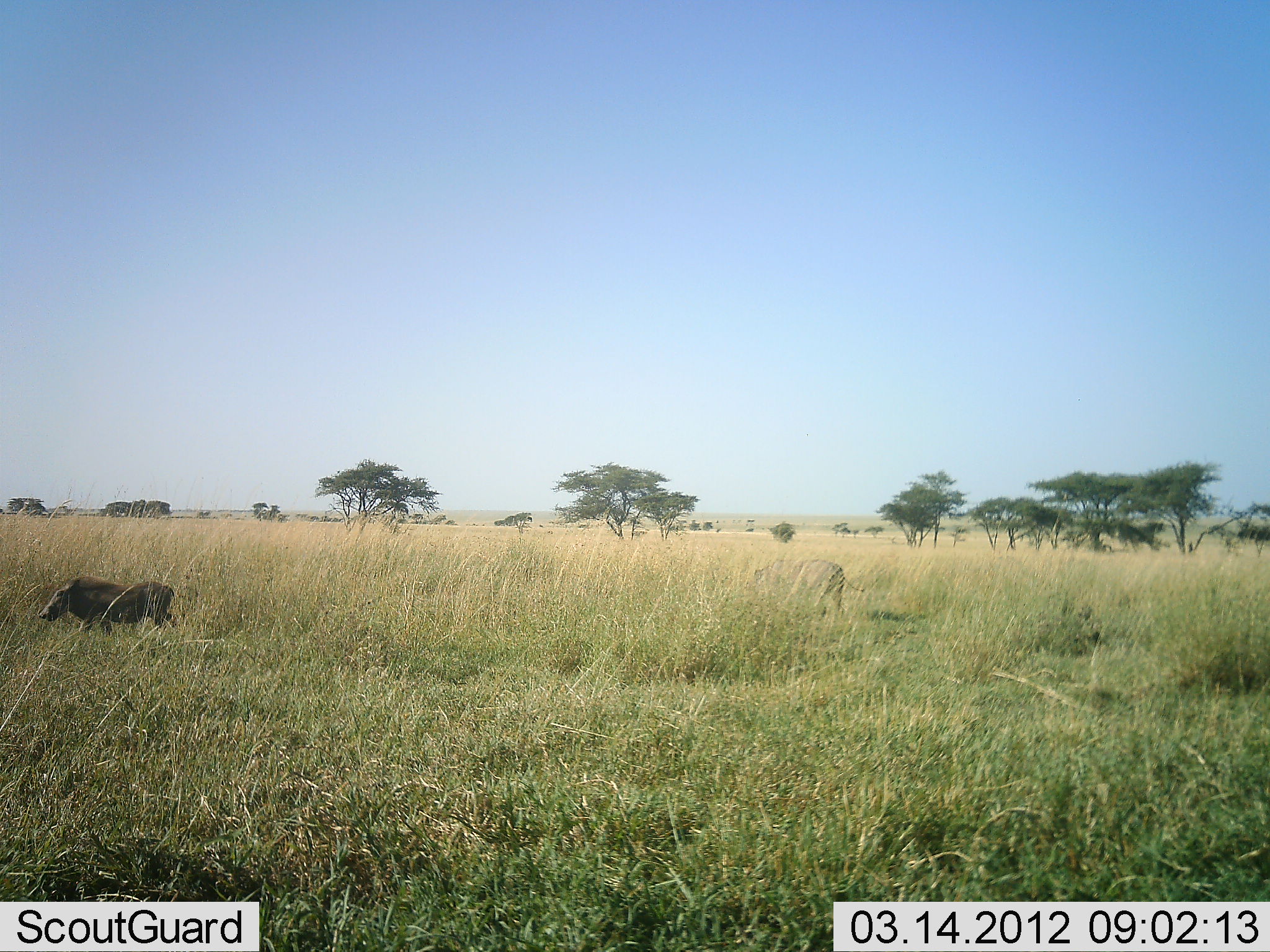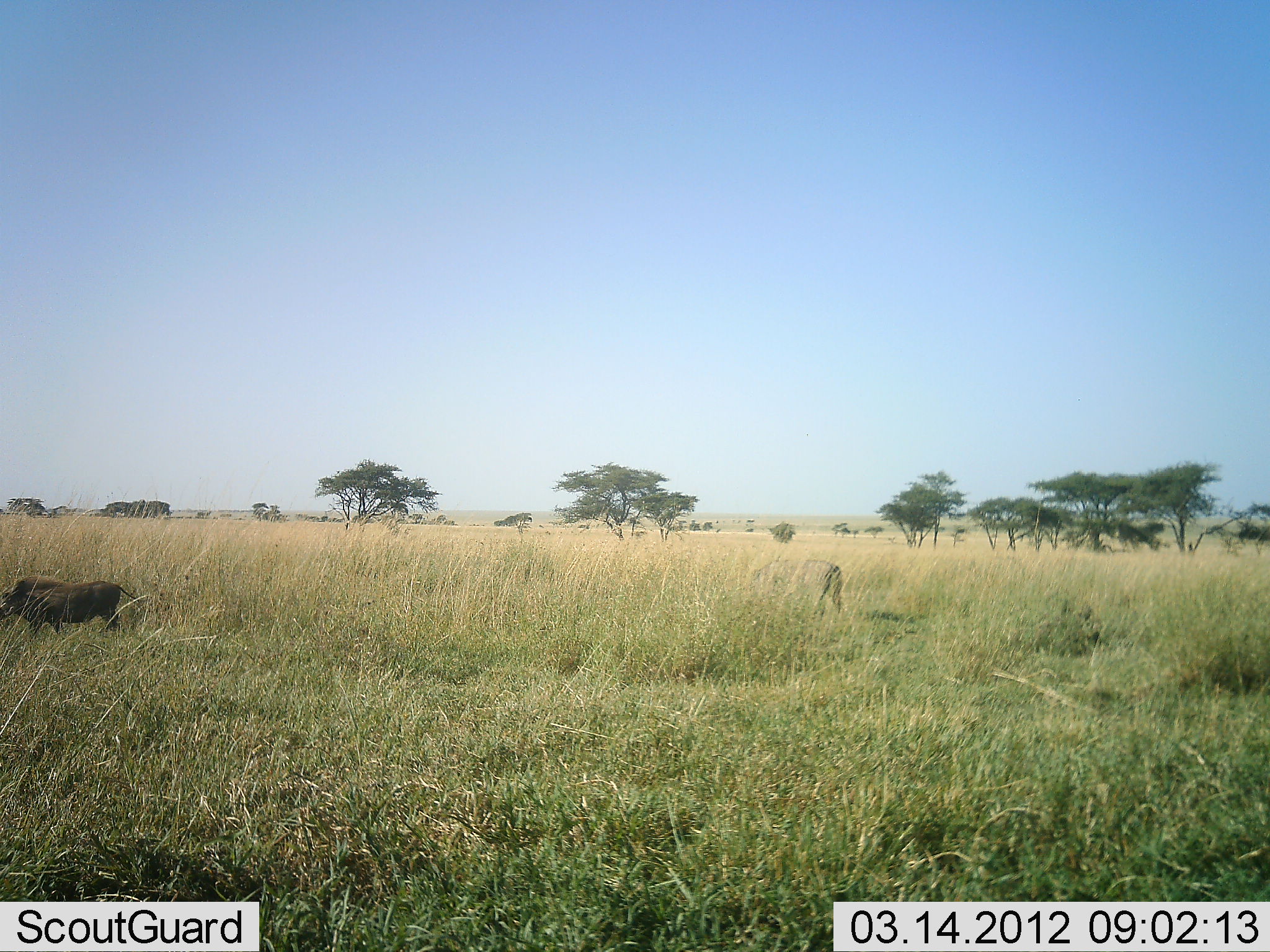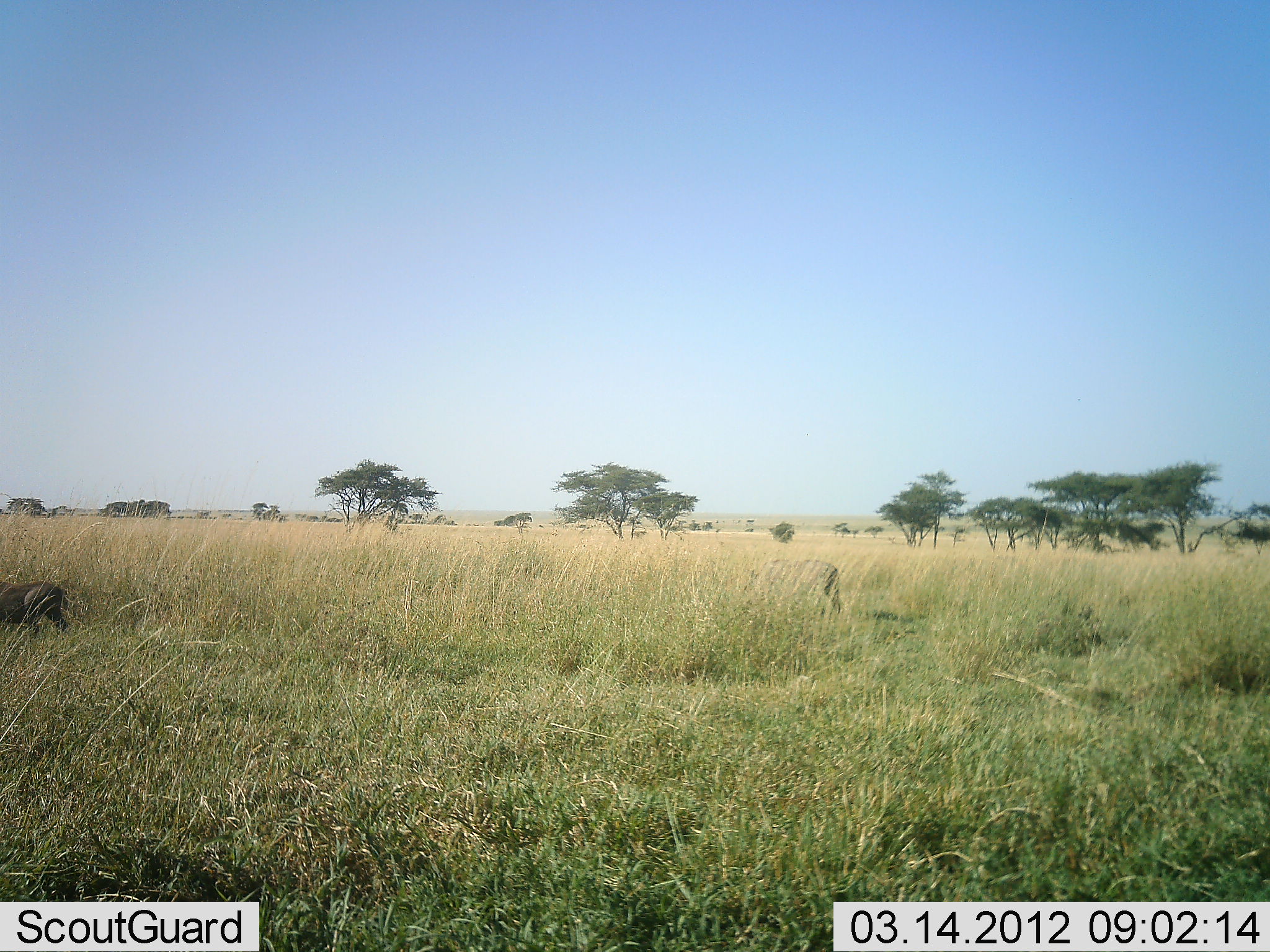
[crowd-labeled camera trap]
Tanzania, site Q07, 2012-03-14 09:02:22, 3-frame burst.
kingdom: Animalia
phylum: Chordata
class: Mammalia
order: Artiodactyla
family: Suidae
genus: Phacochoerus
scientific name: Phacochoerus africanus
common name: warthog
Warthog (Phacochoerus africanus), count 1. Behavior (volunteer vote fractions): standing 31%, resting 0%, moving 89%, interacting 0%. Young present (vote fraction): 0%. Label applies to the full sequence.